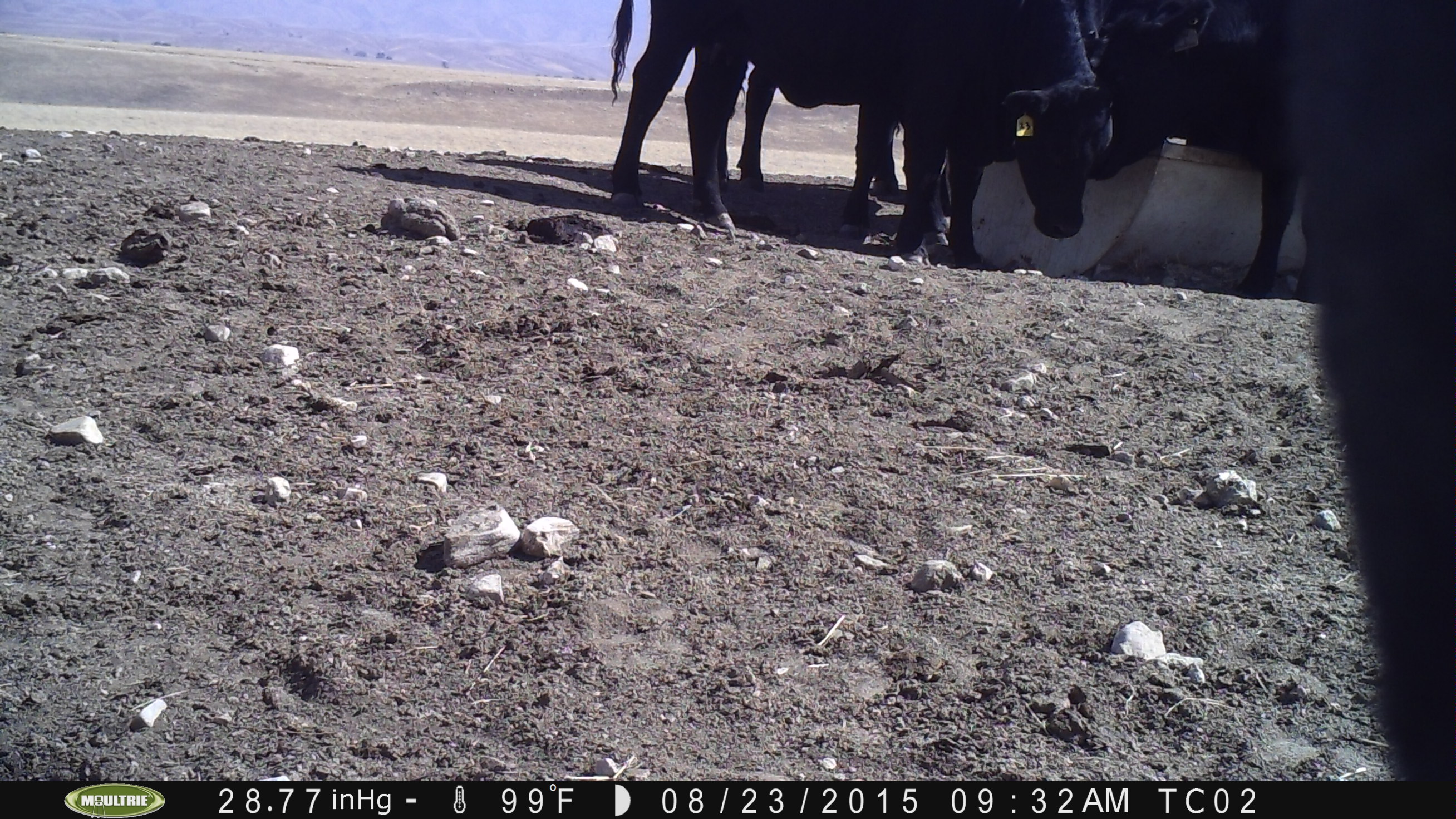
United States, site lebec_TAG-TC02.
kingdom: Animalia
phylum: Chordata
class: Mammalia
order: Artiodactyla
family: Bovidae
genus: Bos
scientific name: Bos taurus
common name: domestic cow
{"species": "Bos taurus (domestic cow)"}